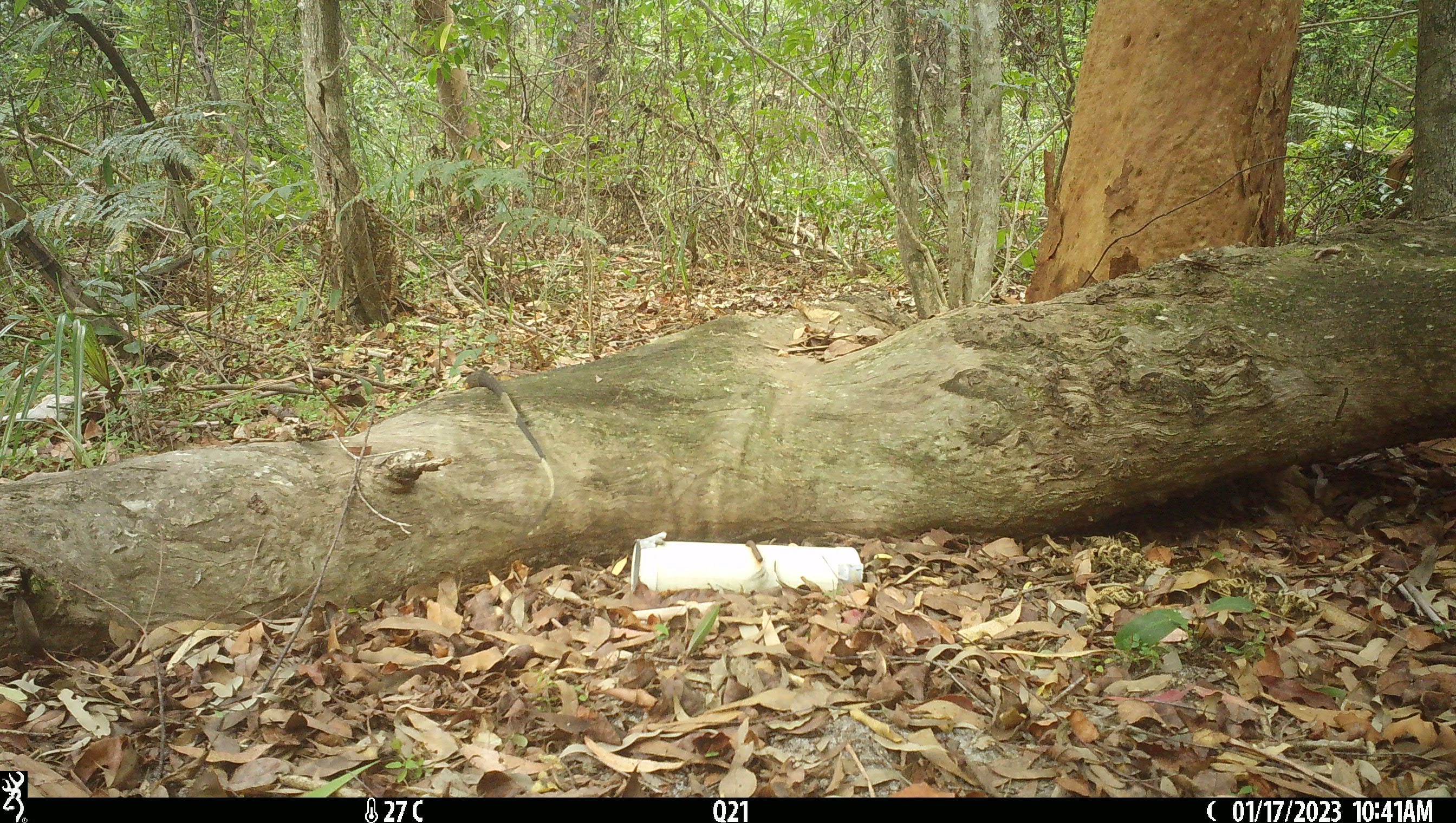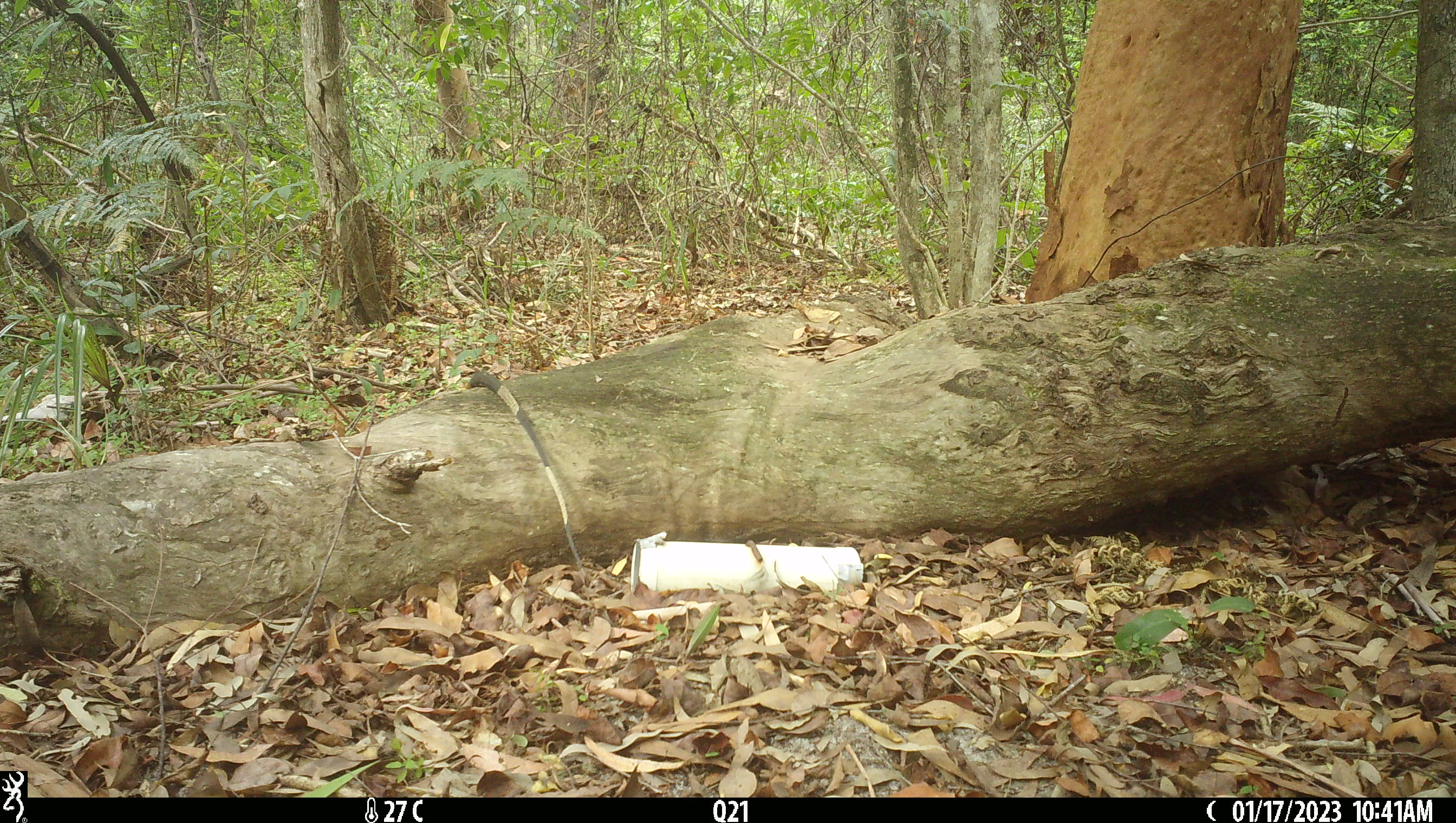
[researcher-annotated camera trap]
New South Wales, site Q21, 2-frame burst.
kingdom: Animalia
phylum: Chordata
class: Reptilia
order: Squamata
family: Varanidae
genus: Varanus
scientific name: Varanus varius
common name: lace monitor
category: goanna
Goanna (lace monitor) (Varanus varius).